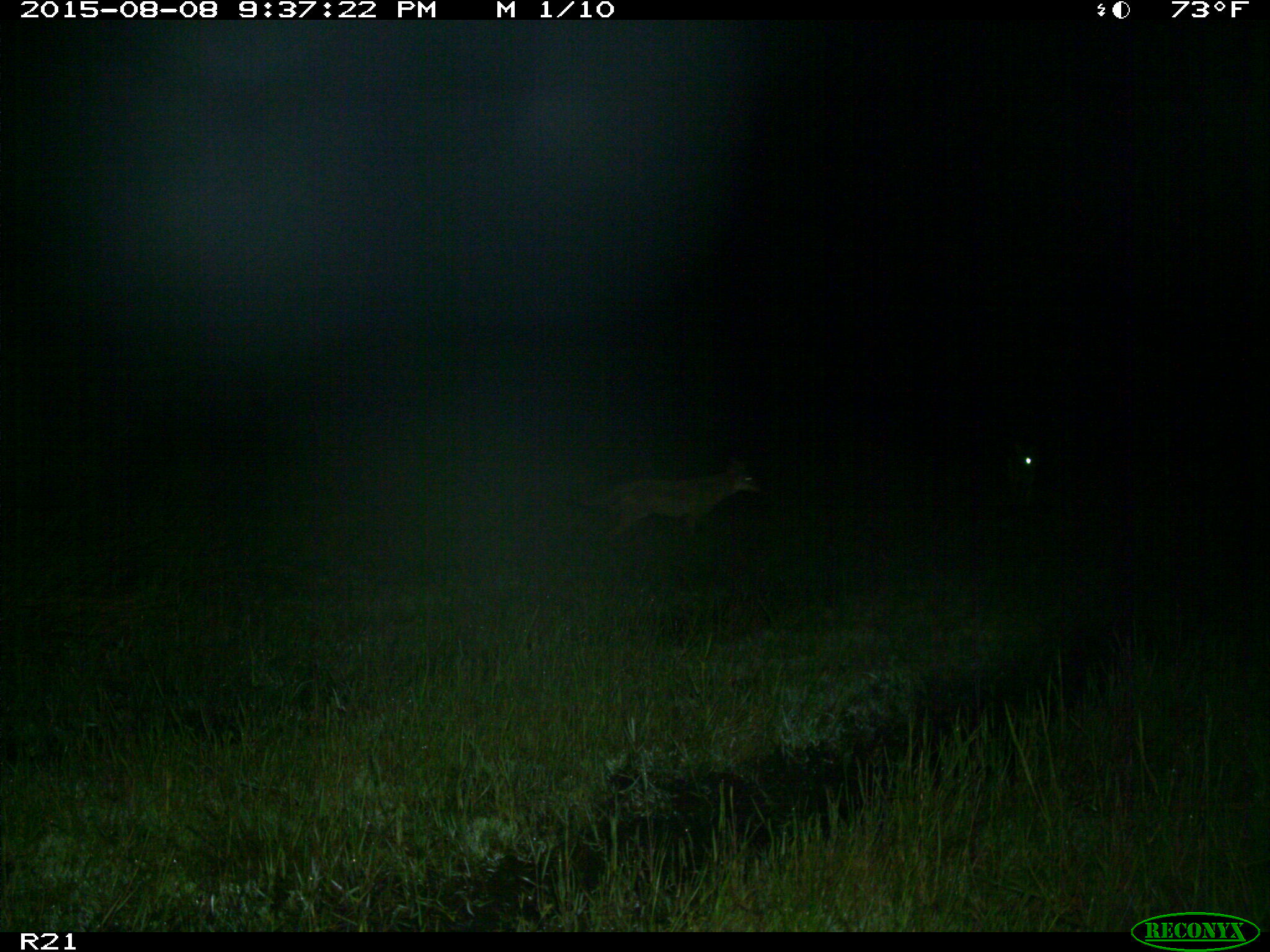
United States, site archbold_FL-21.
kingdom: Animalia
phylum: Chordata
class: Mammalia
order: Carnivora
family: Canidae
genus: Canis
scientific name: Canis latrans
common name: coyote